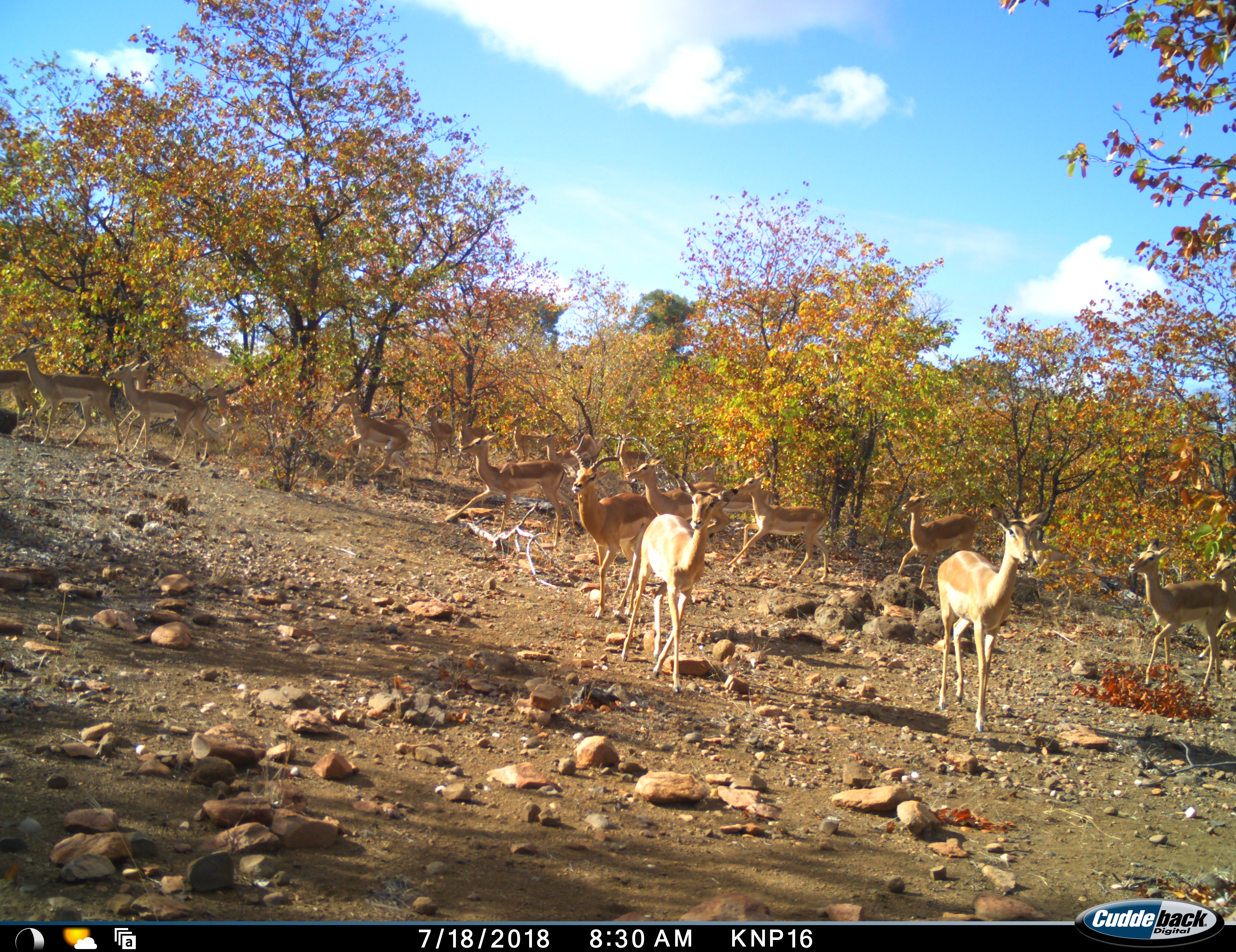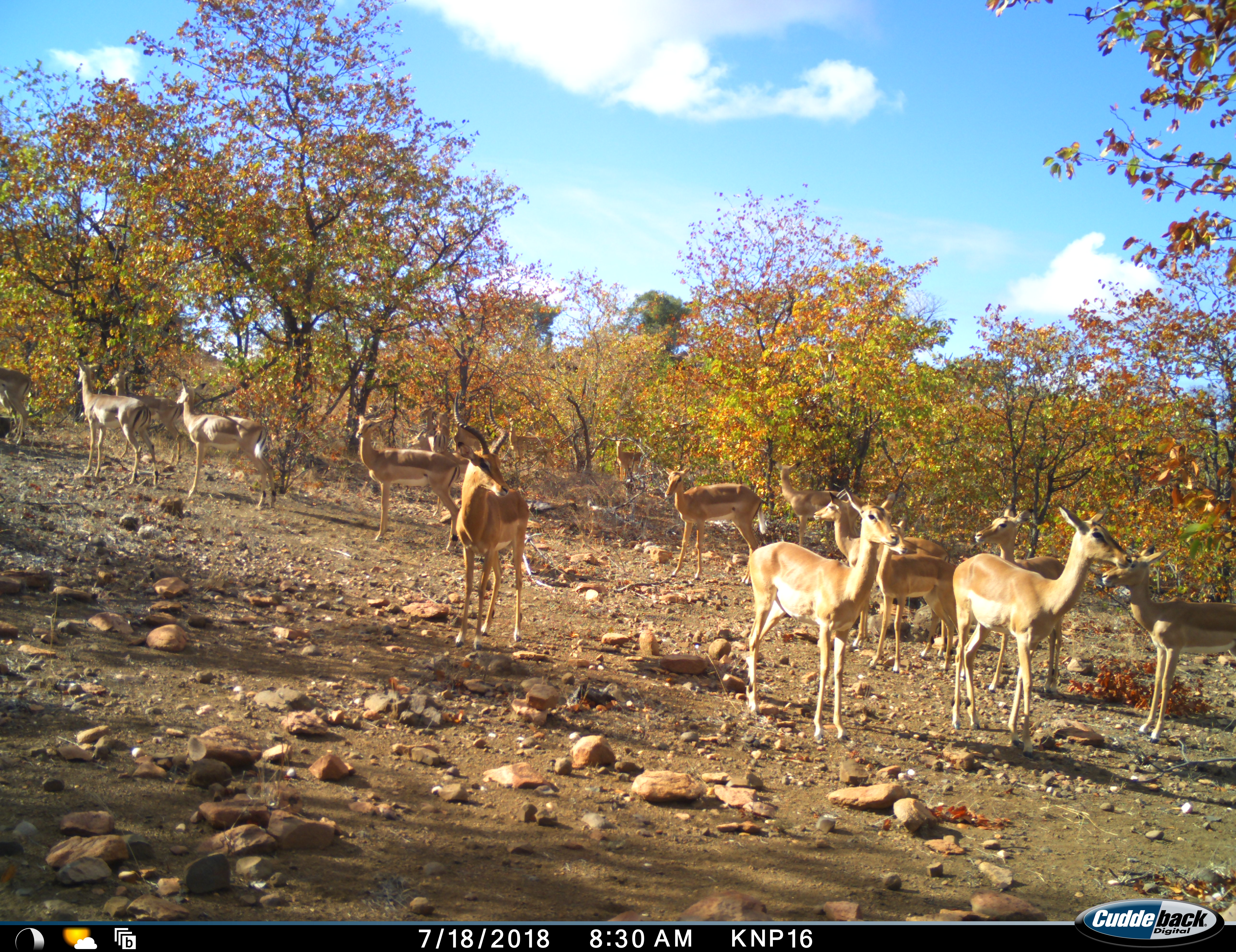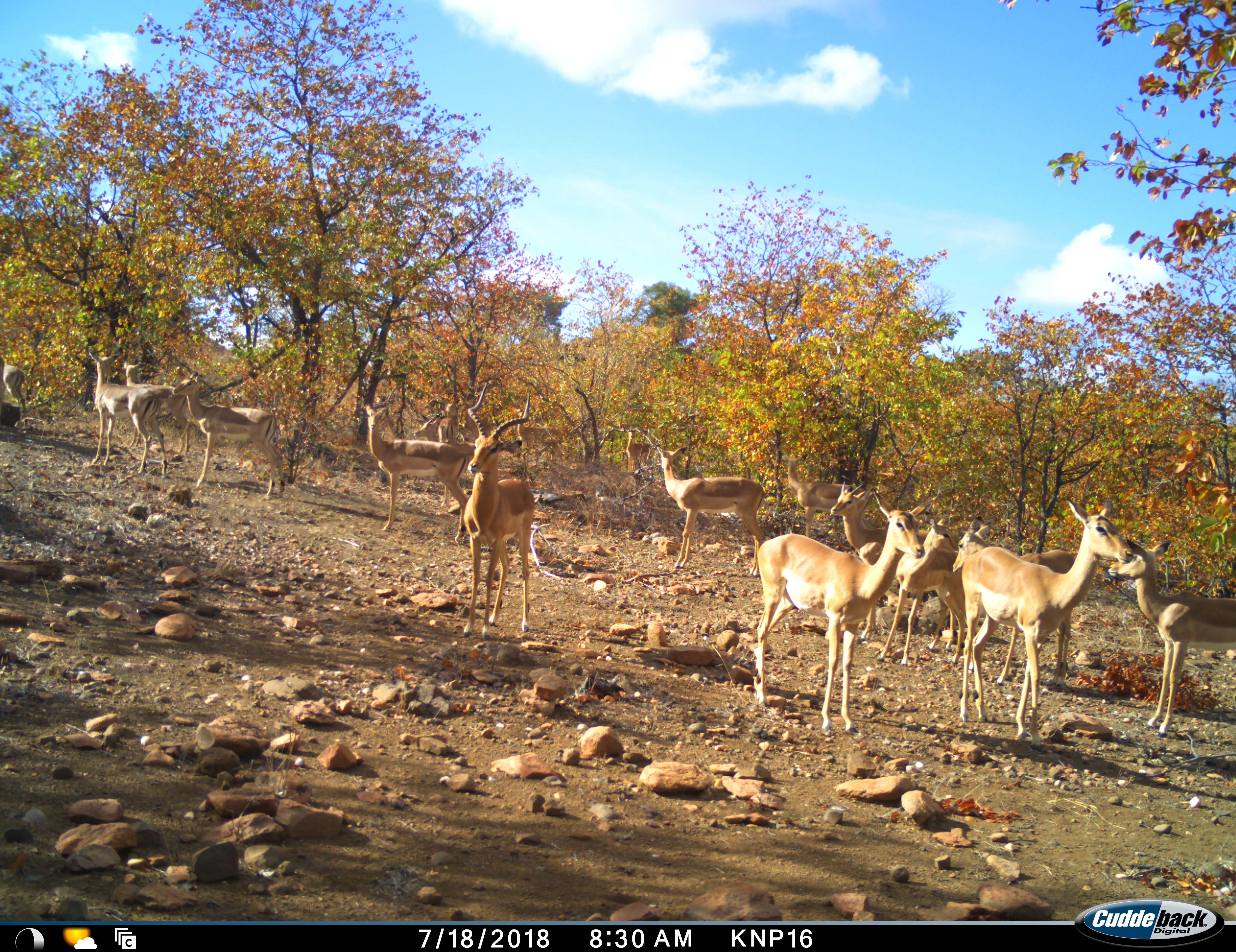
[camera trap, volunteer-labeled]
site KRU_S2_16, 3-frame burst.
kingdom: Animalia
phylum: Chordata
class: Mammalia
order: Artiodactyla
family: Bovidae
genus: Aepyceros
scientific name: Aepyceros melampus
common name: impala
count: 11-50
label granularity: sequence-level